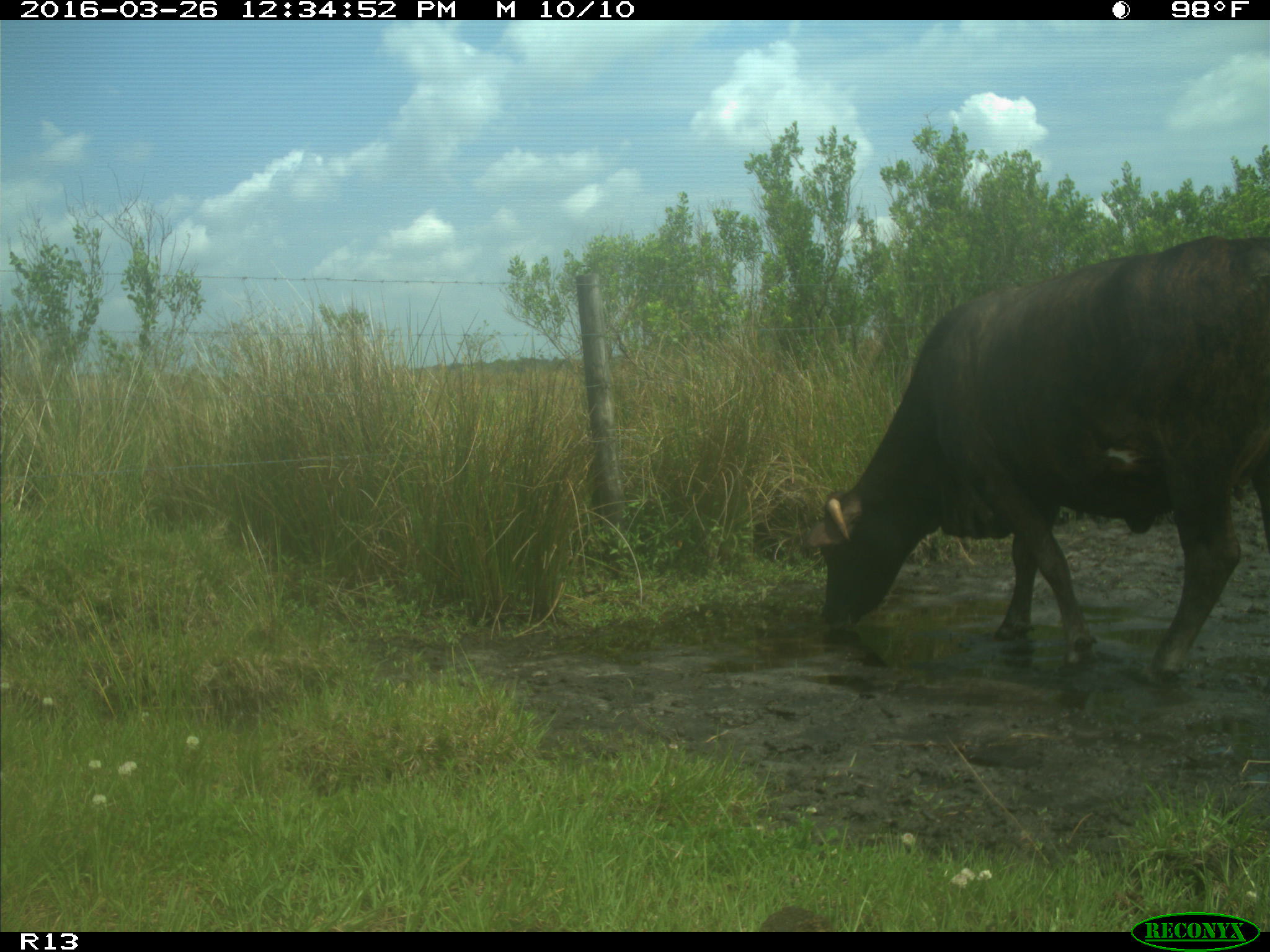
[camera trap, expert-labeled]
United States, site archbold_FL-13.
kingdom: Animalia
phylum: Chordata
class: Mammalia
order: Artiodactyla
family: Bovidae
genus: Bos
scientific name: Bos taurus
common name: domestic cow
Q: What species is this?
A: Bos taurus (domestic cow).